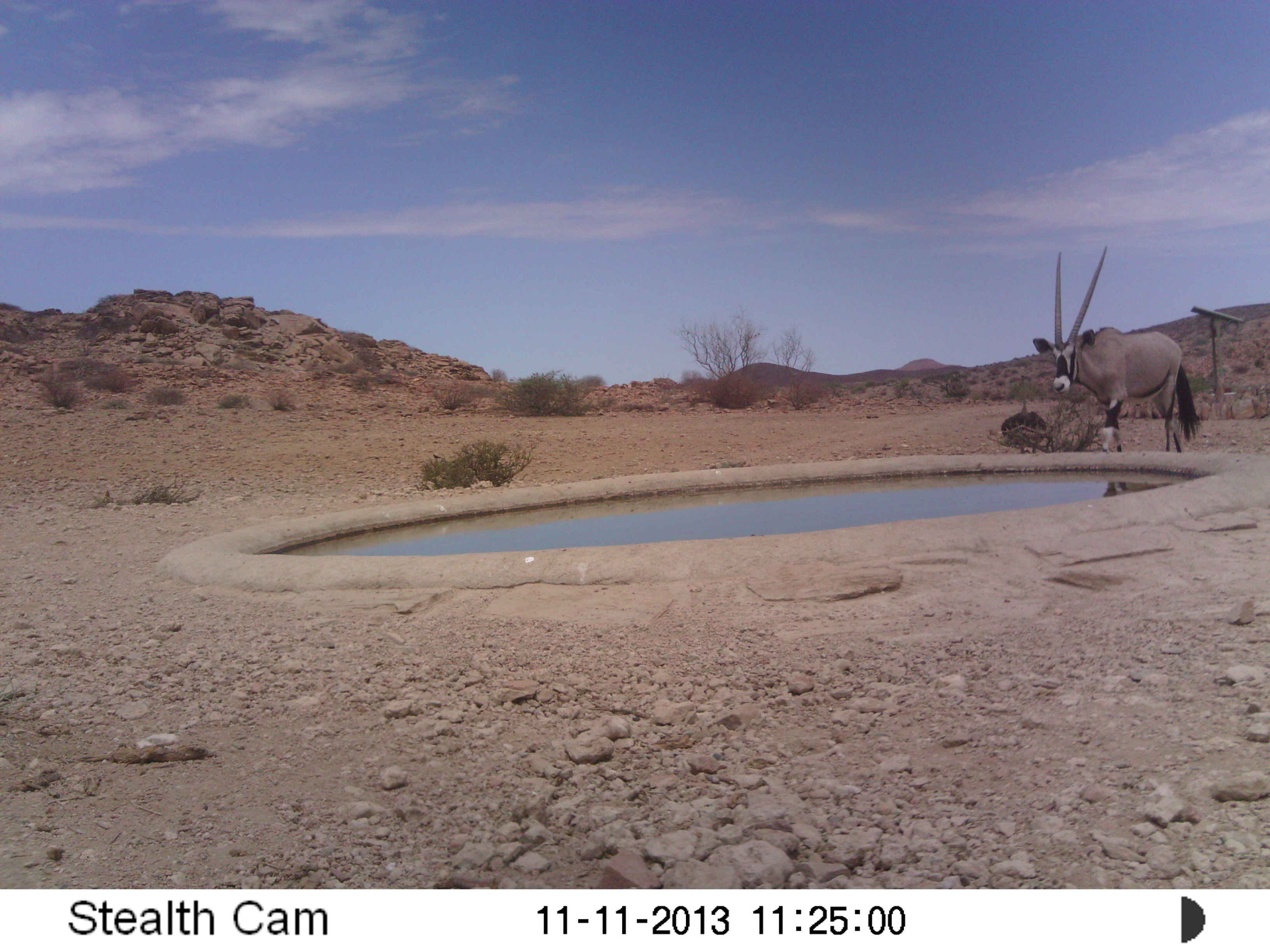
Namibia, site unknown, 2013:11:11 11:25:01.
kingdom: Animalia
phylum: Chordata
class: Mammalia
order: Artiodactyla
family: Bovidae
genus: Oryx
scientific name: Oryx gazella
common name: gemsbok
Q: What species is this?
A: Oryx gazella (gemsbok).